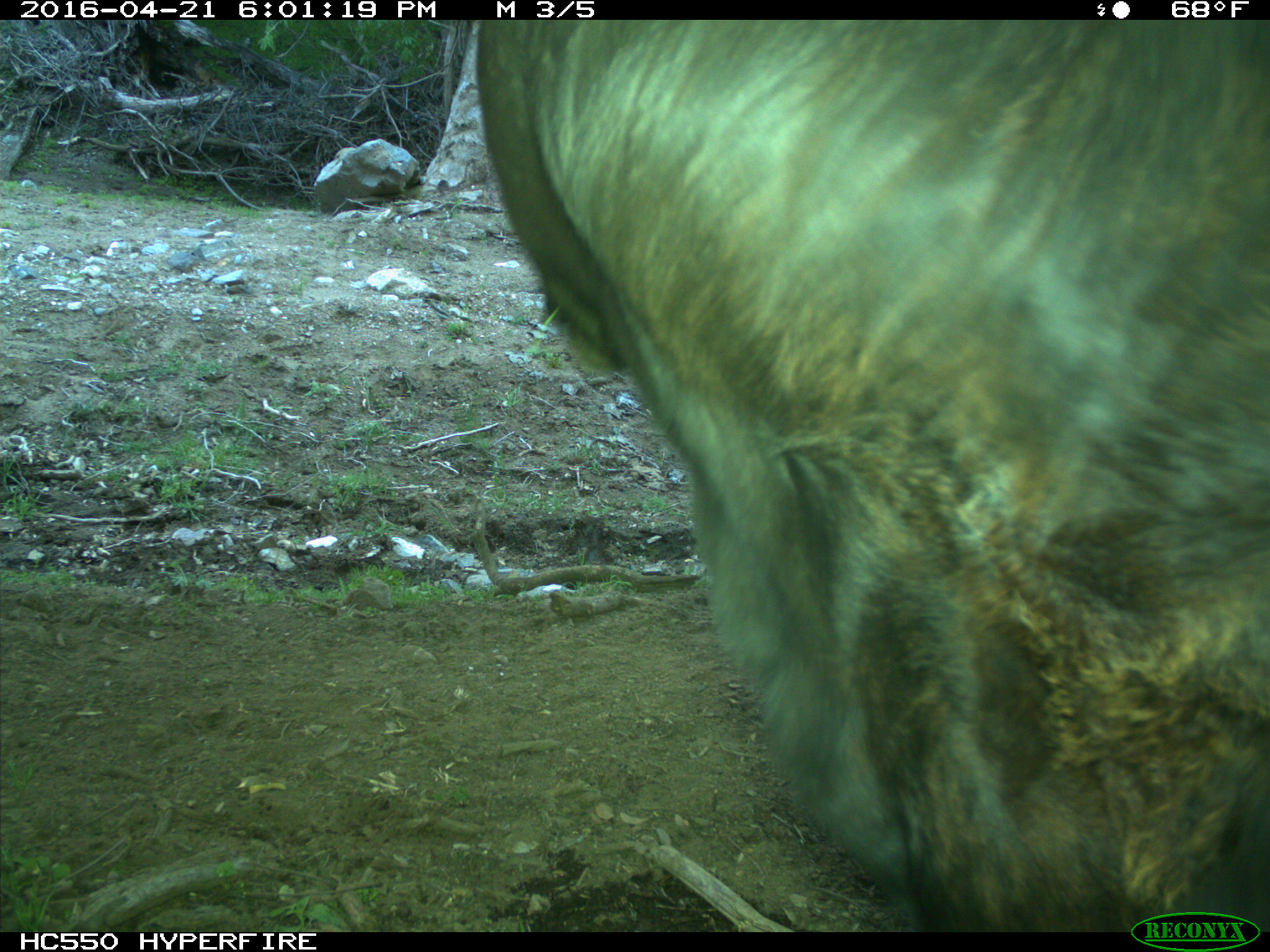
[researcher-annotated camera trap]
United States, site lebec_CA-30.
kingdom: Animalia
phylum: Chordata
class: Mammalia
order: Artiodactyla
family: Bovidae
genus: Bos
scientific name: Bos taurus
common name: domestic cow